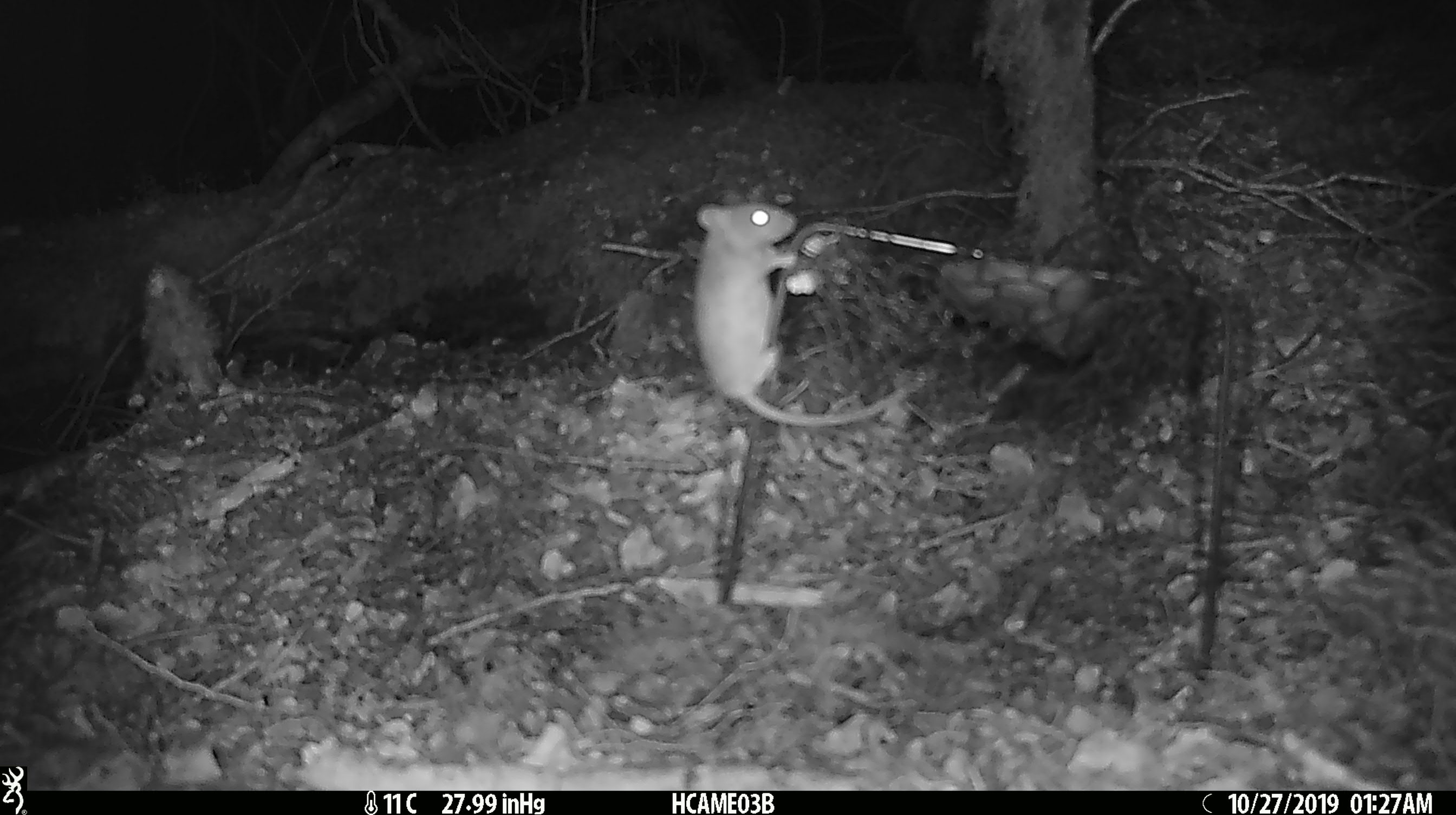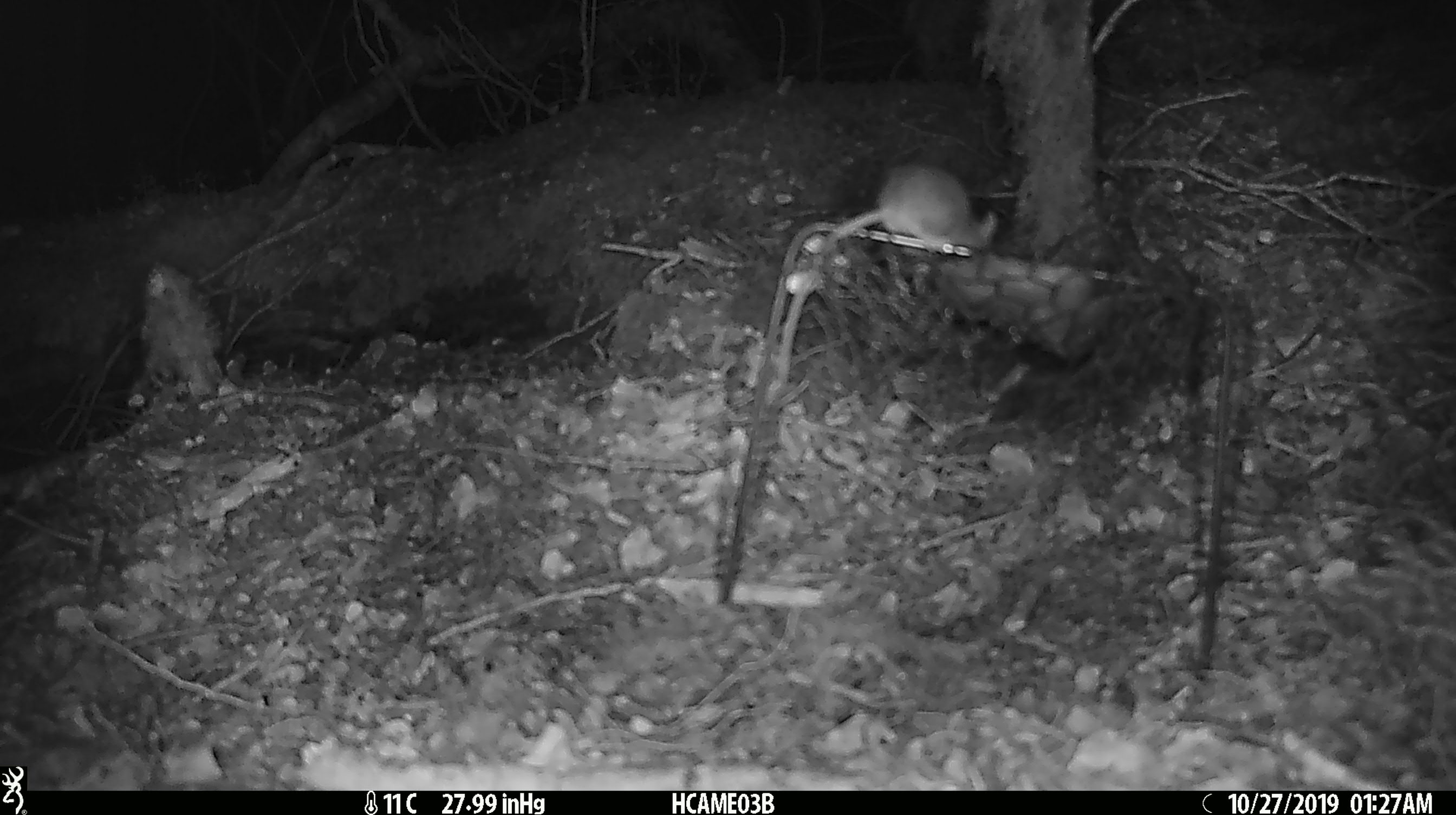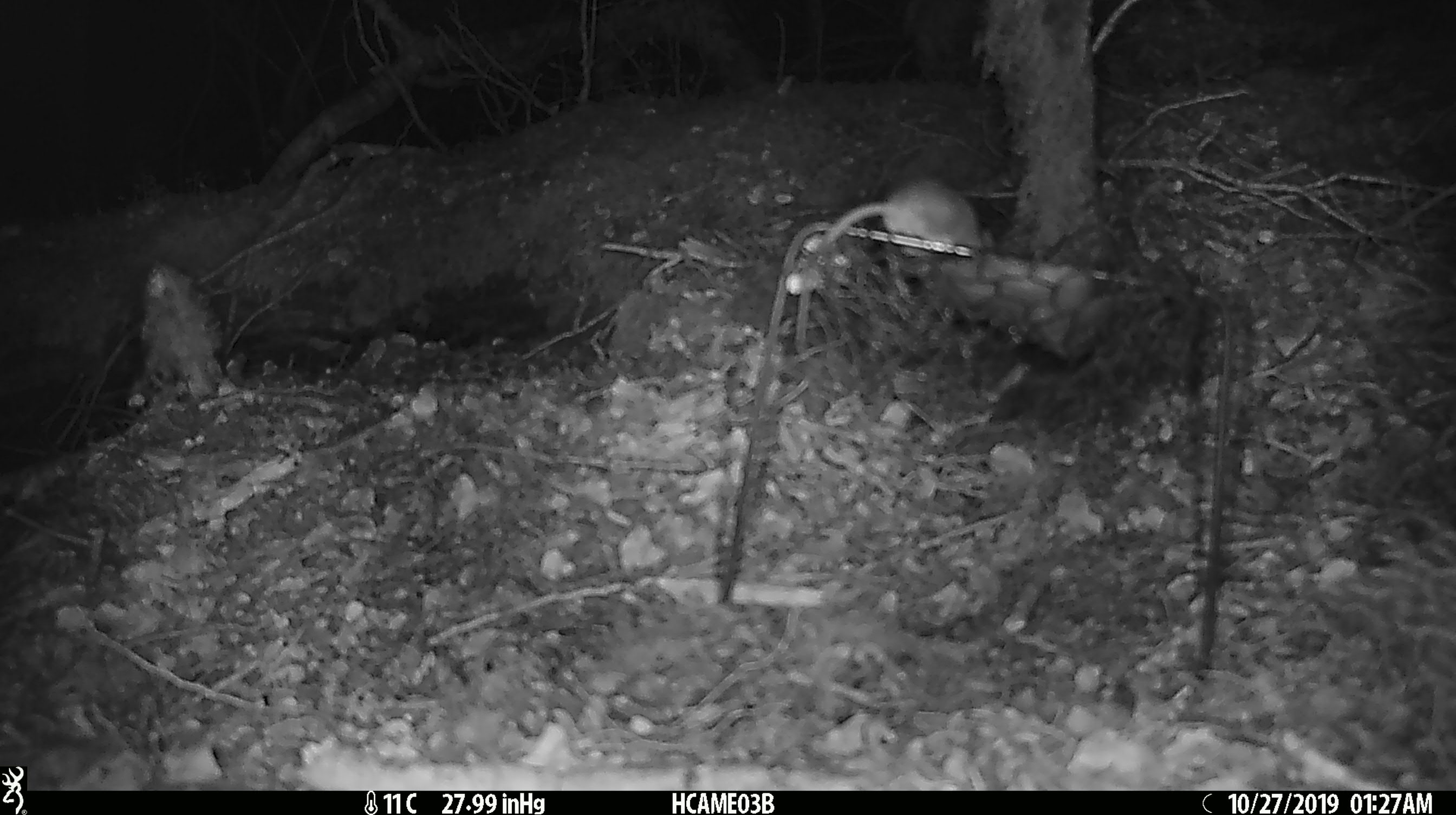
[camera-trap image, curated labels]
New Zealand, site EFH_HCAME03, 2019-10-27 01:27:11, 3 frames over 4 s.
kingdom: Animalia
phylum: Chordata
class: Mammalia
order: Rodentia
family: Muridae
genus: Mus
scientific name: Mus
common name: mouse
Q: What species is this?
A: Mouse (Mus).